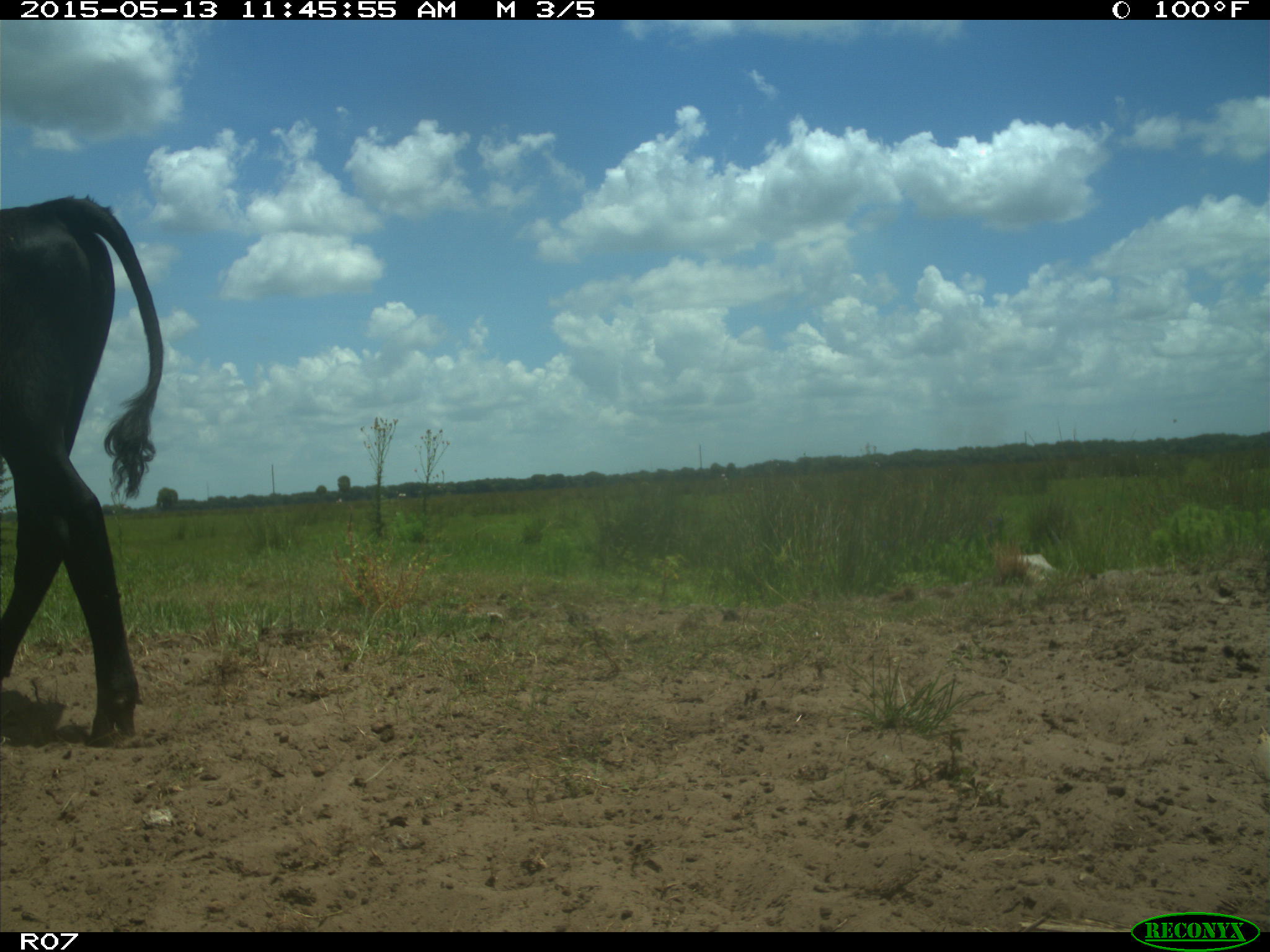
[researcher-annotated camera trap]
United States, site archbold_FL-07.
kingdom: Animalia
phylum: Chordata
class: Mammalia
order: Artiodactyla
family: Bovidae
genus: Bos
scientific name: Bos taurus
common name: domestic cow